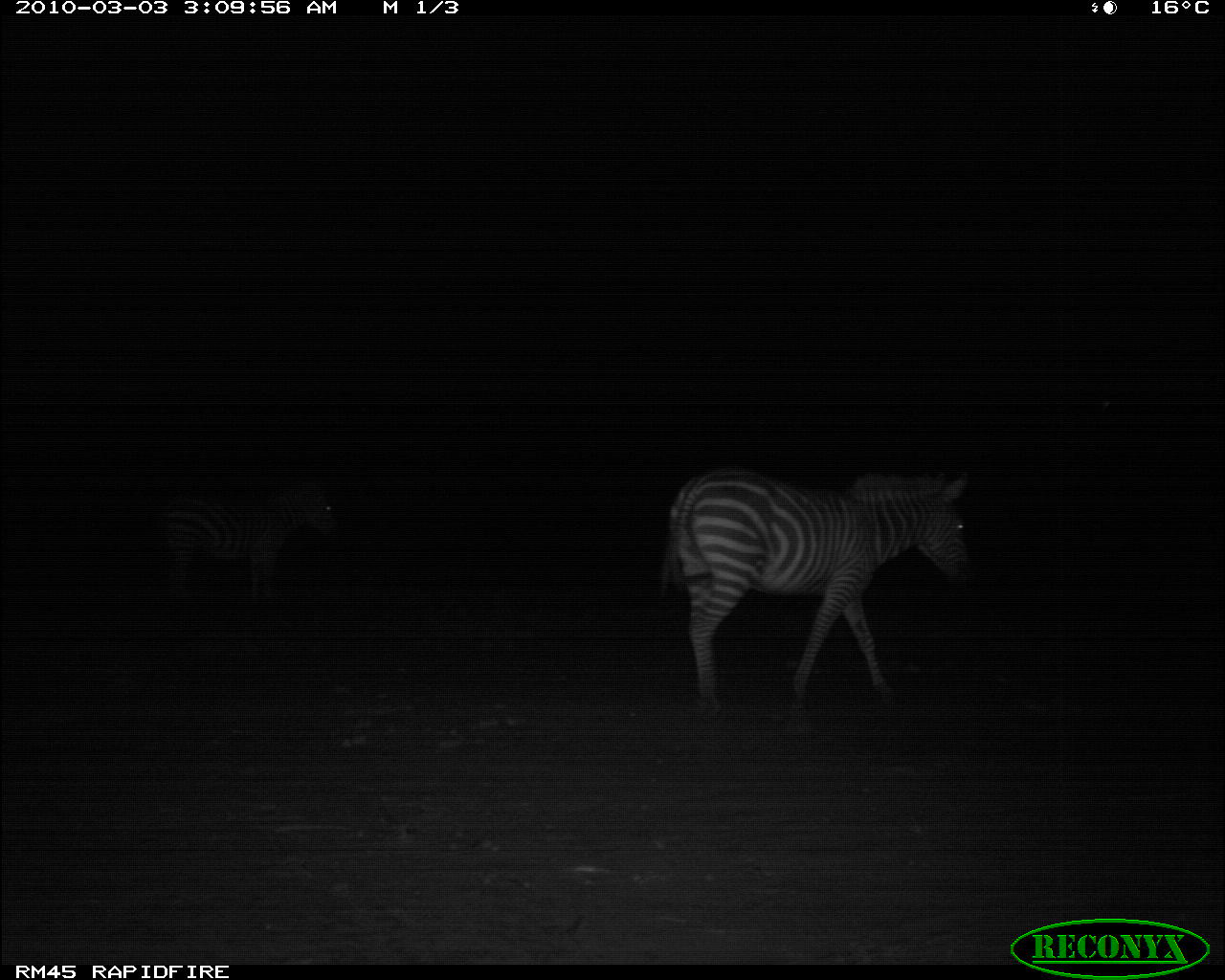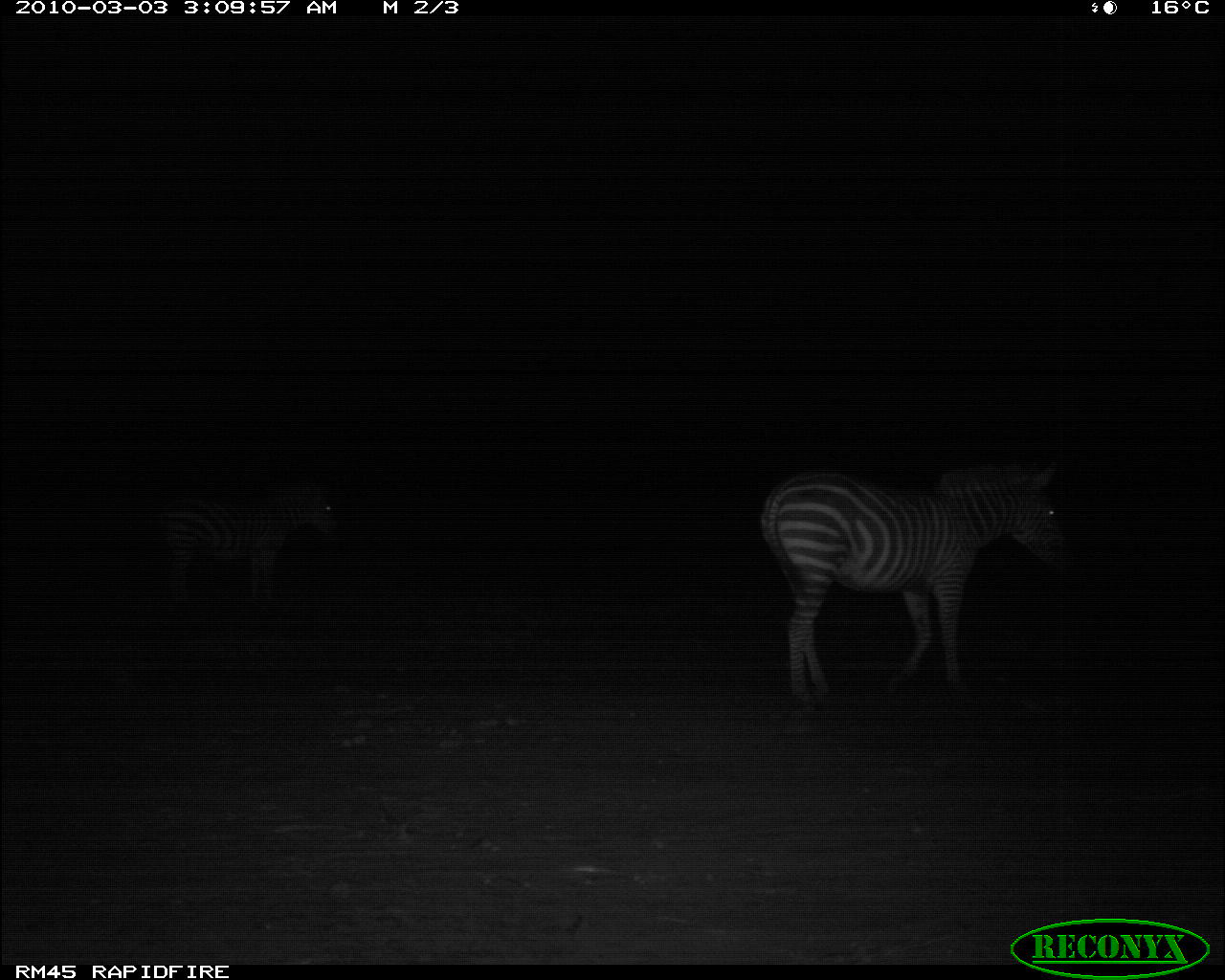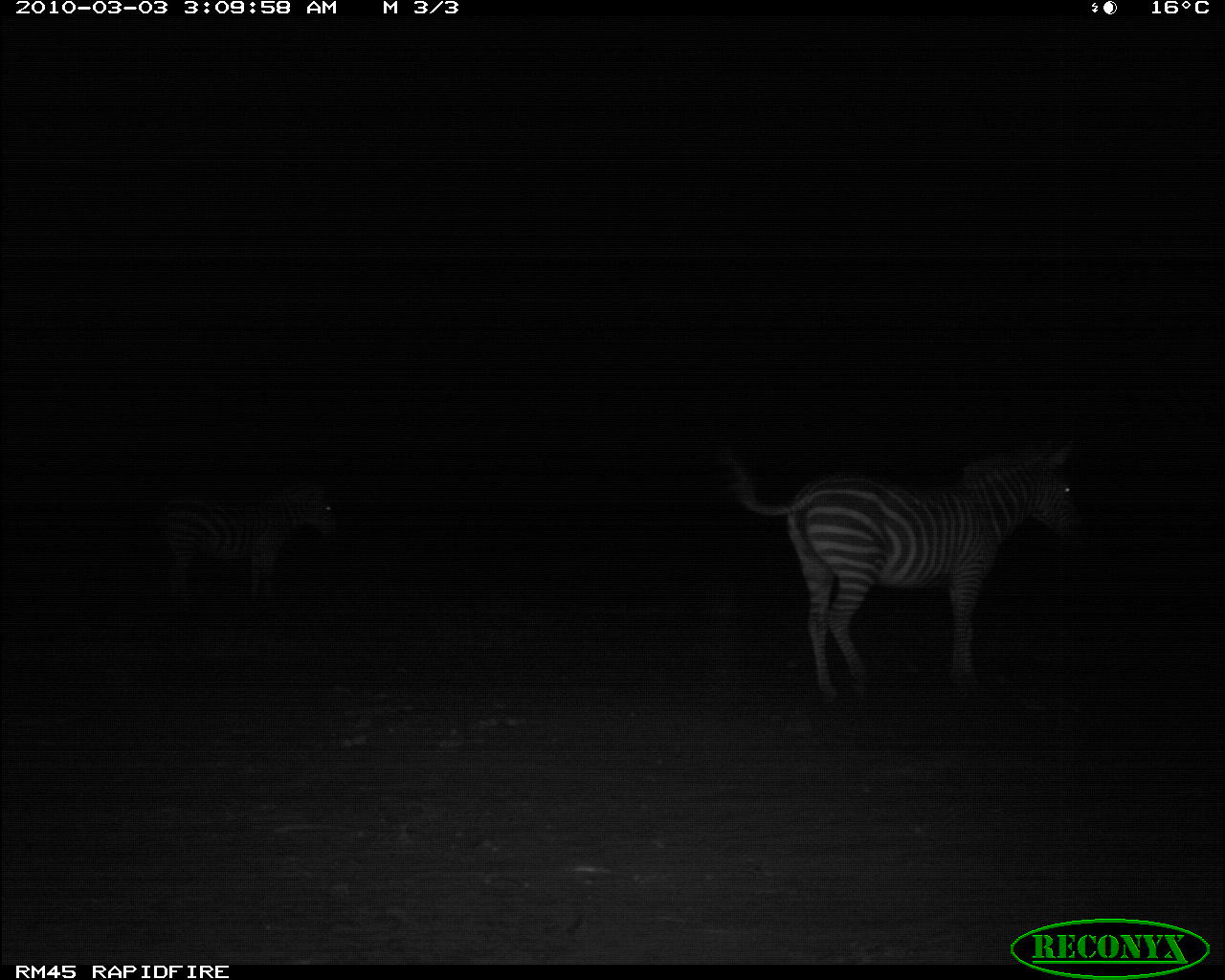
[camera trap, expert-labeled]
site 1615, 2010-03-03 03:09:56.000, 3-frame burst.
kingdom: Animalia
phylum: Chordata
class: Mammalia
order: Perissodactyla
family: Equidae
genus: Equus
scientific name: Equus quagga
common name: plains zebra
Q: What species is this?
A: Equus quagga (plains zebra).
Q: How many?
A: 2.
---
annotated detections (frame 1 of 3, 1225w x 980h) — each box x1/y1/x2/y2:
equus quagga: 653/464/977/725; 158/481/339/613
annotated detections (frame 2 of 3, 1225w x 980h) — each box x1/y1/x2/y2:
equus quagga: 757/453/1075/713; 157/482/341/607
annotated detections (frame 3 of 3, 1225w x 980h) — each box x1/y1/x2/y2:
equus quagga: 714/438/1092/714; 150/483/340/617